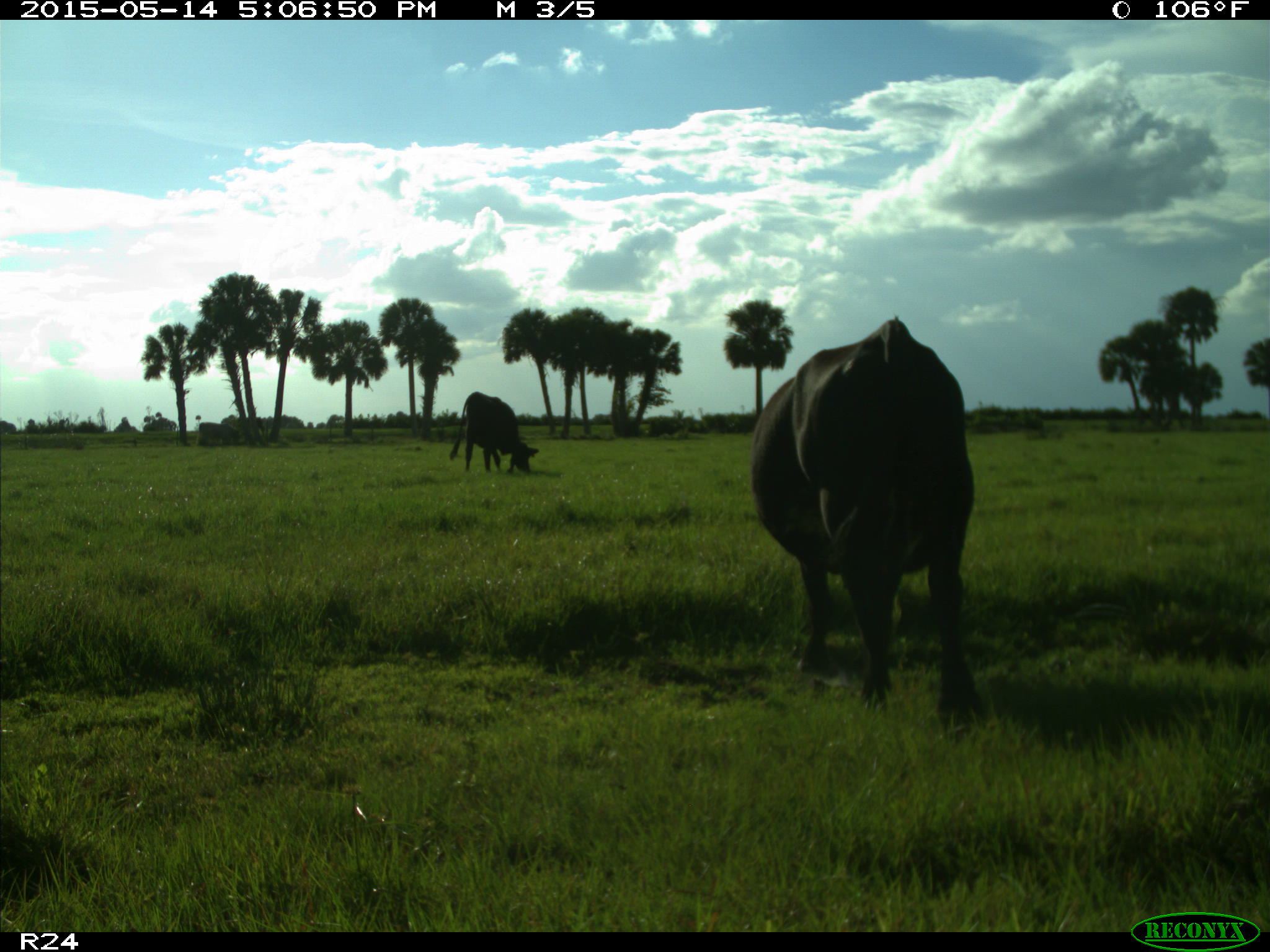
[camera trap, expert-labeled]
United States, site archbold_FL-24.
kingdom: Animalia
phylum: Chordata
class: Mammalia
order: Cingulata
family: Dasypodidae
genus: Dasypus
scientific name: Dasypus novemcinctus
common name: nine-banded armadillo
Dasypus novemcinctus (nine-banded armadillo).